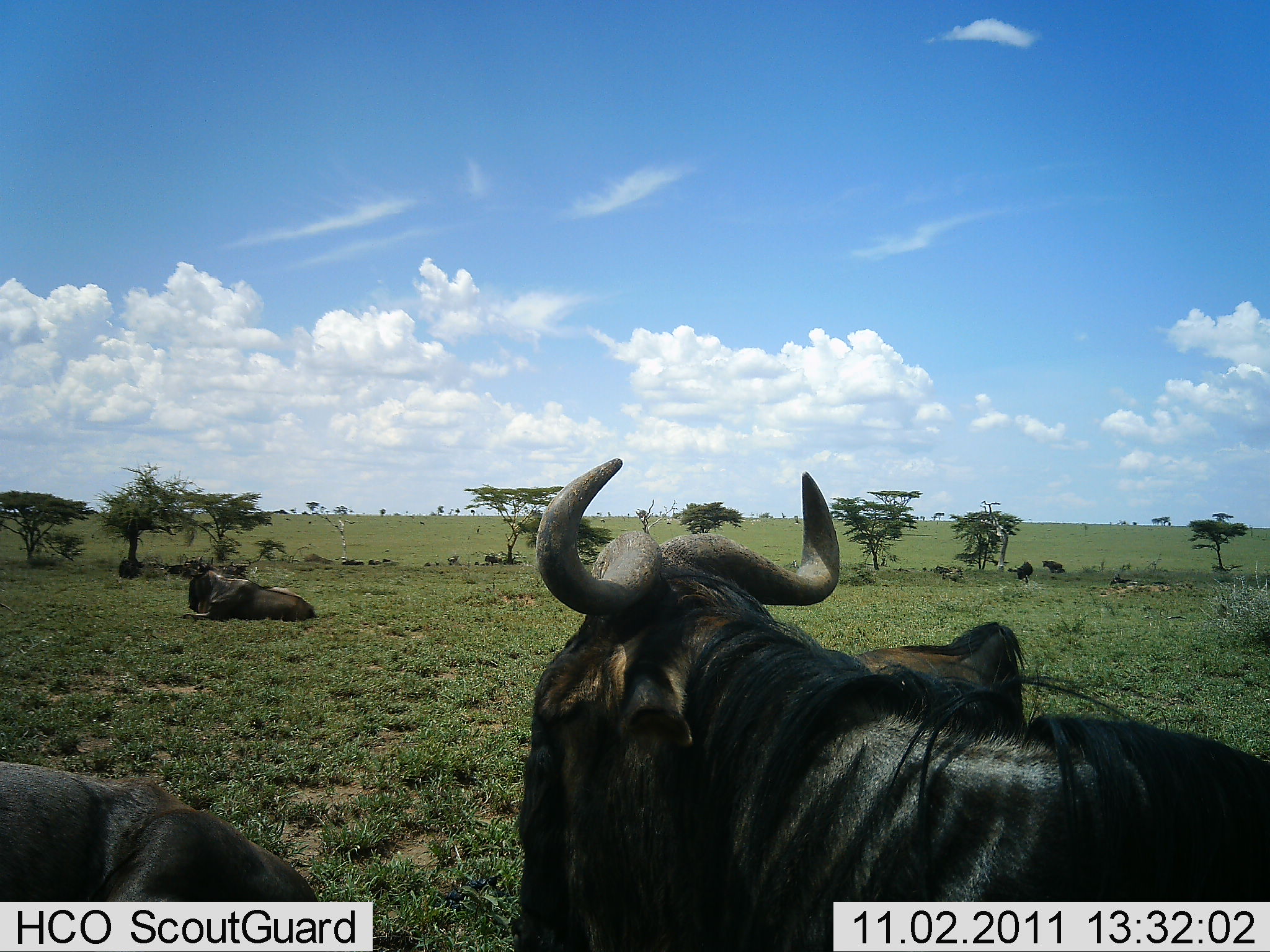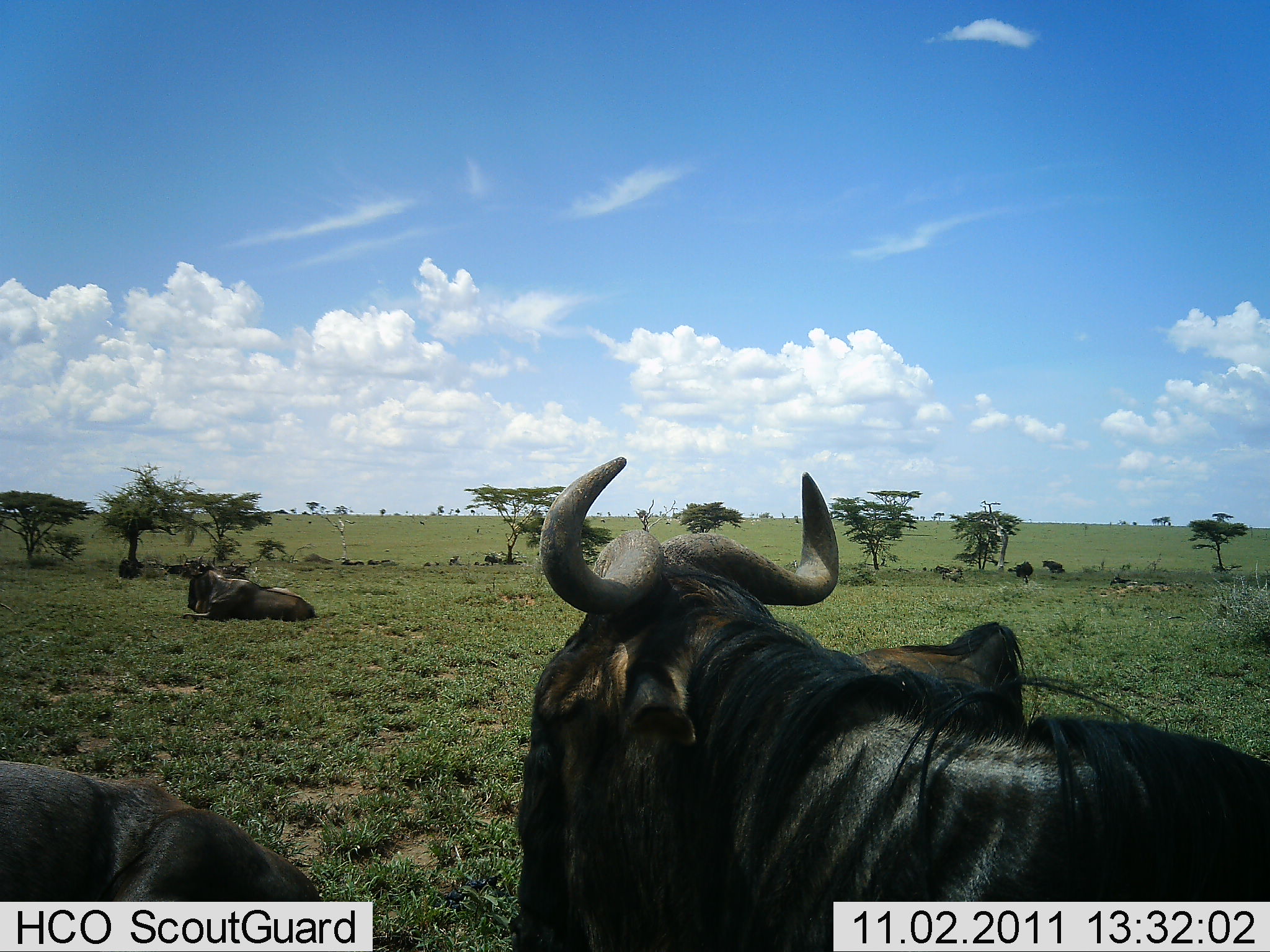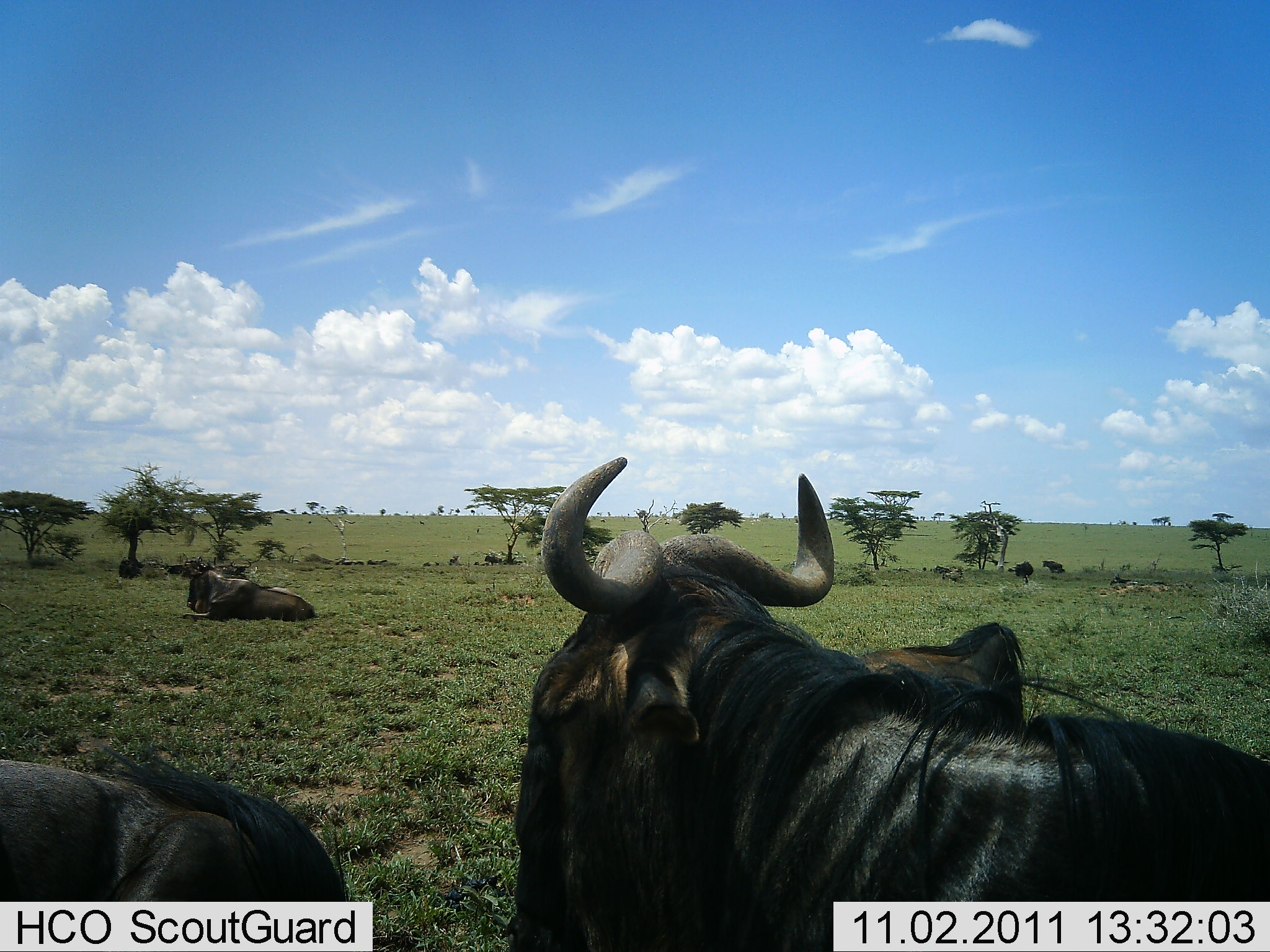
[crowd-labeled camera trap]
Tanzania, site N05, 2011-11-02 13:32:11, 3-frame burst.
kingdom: Animalia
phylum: Chordata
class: Mammalia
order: Artiodactyla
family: Bovidae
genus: Connochaetes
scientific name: Connochaetes taurinus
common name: blue wildebeest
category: wildebeest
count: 8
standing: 20%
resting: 100%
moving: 0%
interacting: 0%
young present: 0%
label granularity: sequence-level